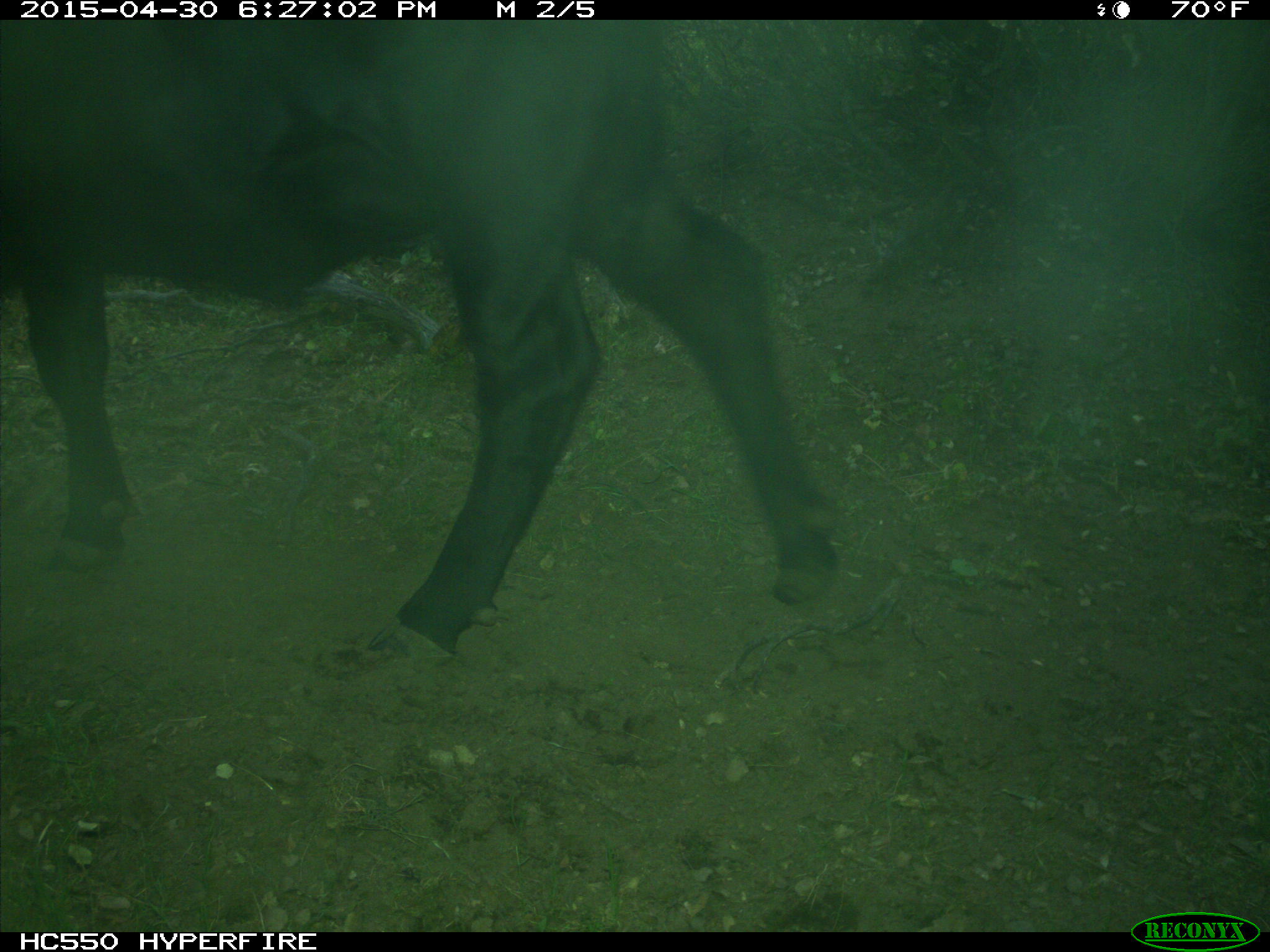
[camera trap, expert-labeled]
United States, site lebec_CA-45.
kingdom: Animalia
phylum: Chordata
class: Mammalia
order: Artiodactyla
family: Bovidae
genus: Bos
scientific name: Bos taurus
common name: domestic cow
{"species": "Bos taurus (domestic cow)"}